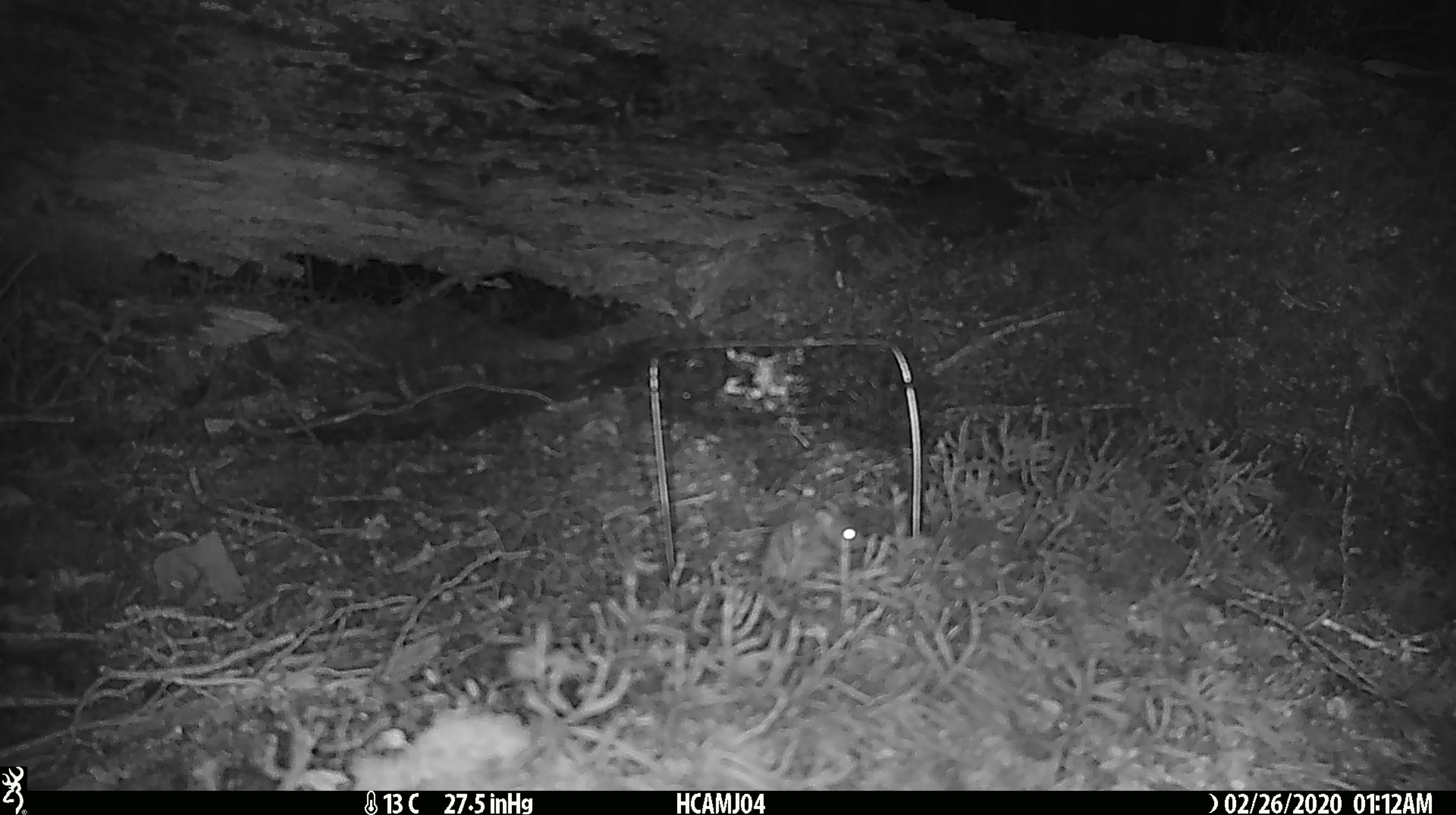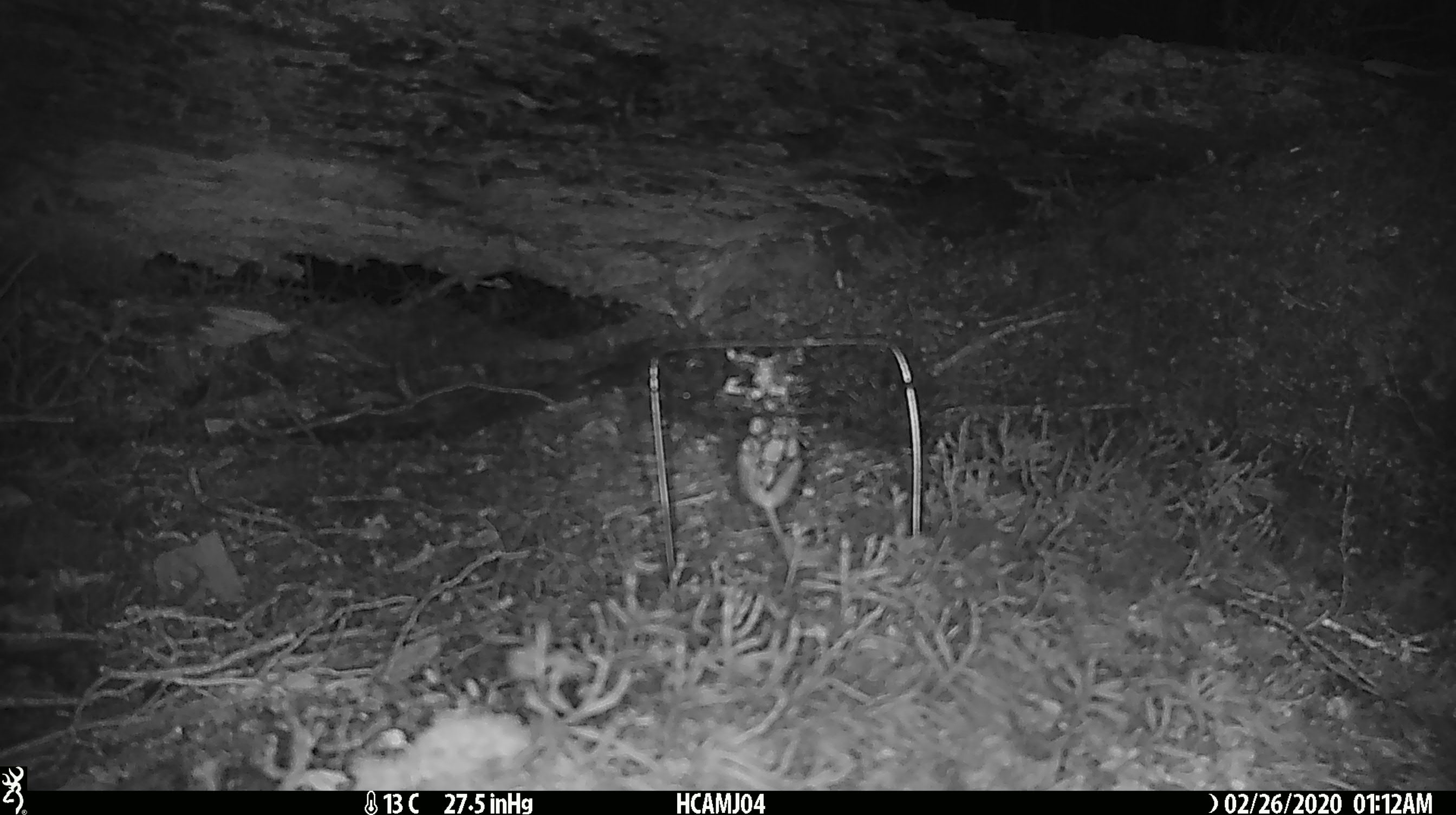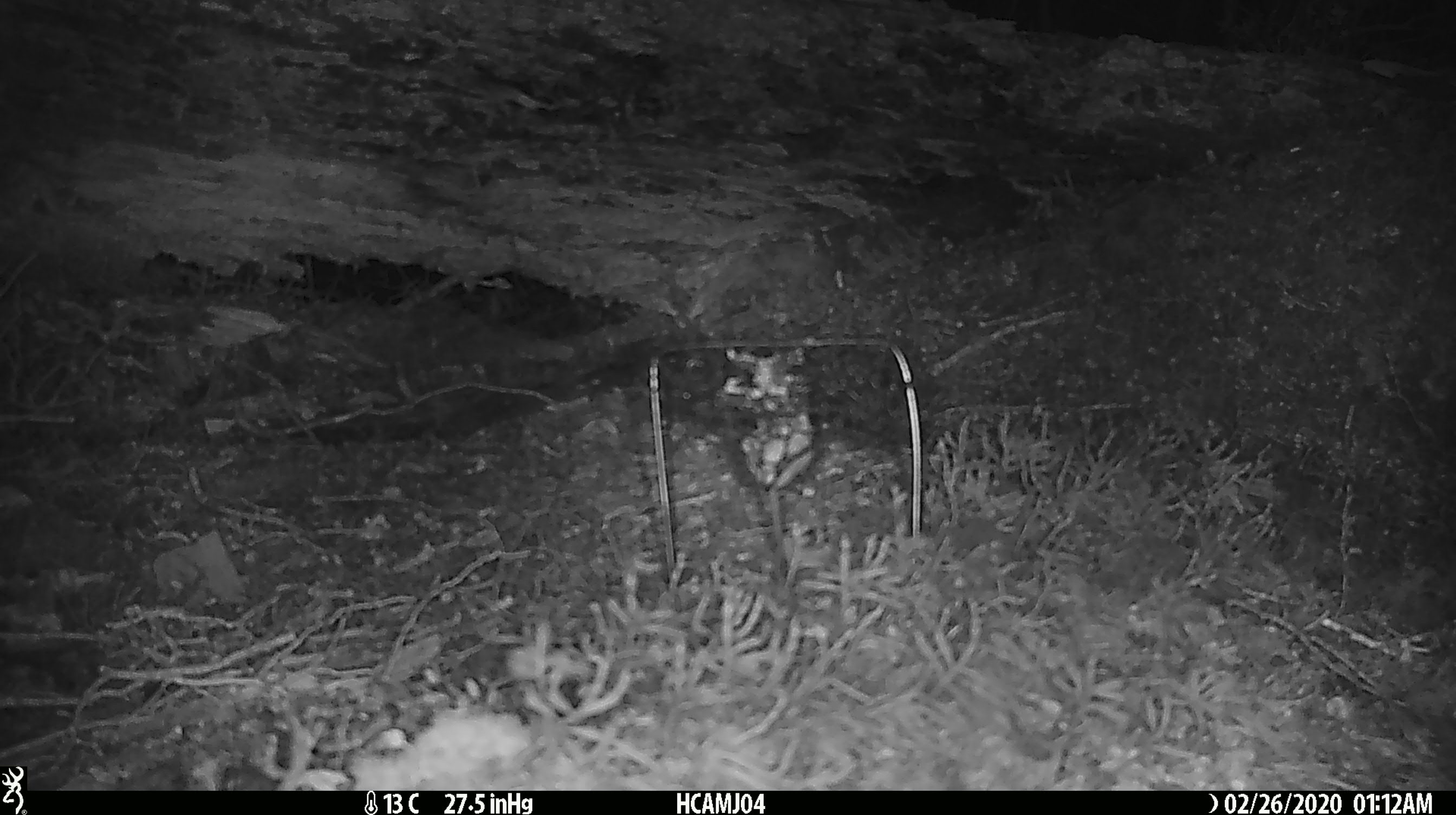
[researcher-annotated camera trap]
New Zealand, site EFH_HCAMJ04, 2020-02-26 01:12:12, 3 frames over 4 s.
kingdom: Animalia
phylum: Chordata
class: Mammalia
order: Rodentia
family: Muridae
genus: Mus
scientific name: Mus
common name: mouse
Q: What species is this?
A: Mouse (Mus).